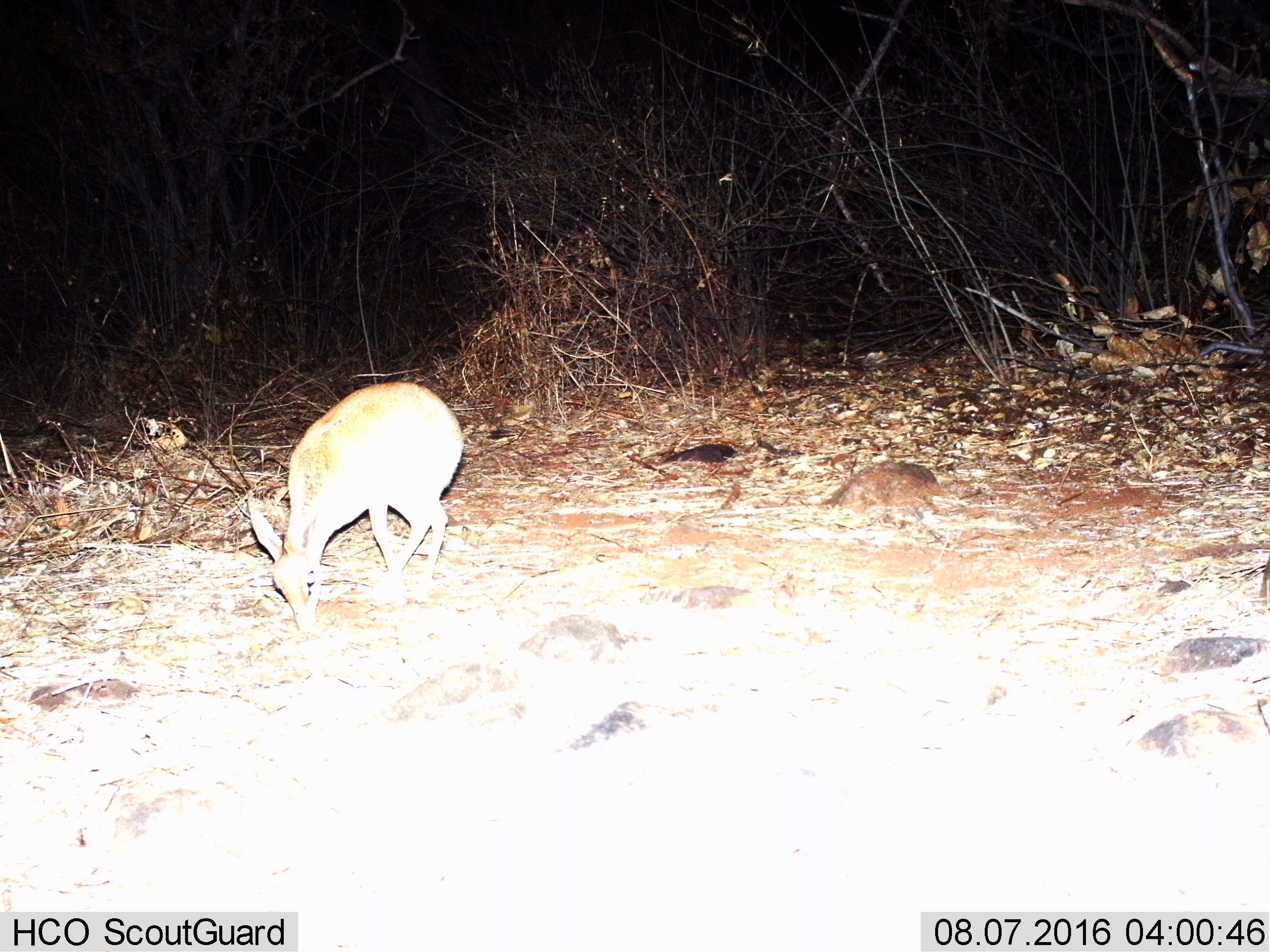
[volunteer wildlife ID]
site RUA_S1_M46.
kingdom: Animalia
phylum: Chordata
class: Mammalia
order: Artiodactyla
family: Bovidae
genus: Madoqua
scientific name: Madoqua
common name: dik-dik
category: dikdik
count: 1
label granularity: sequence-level